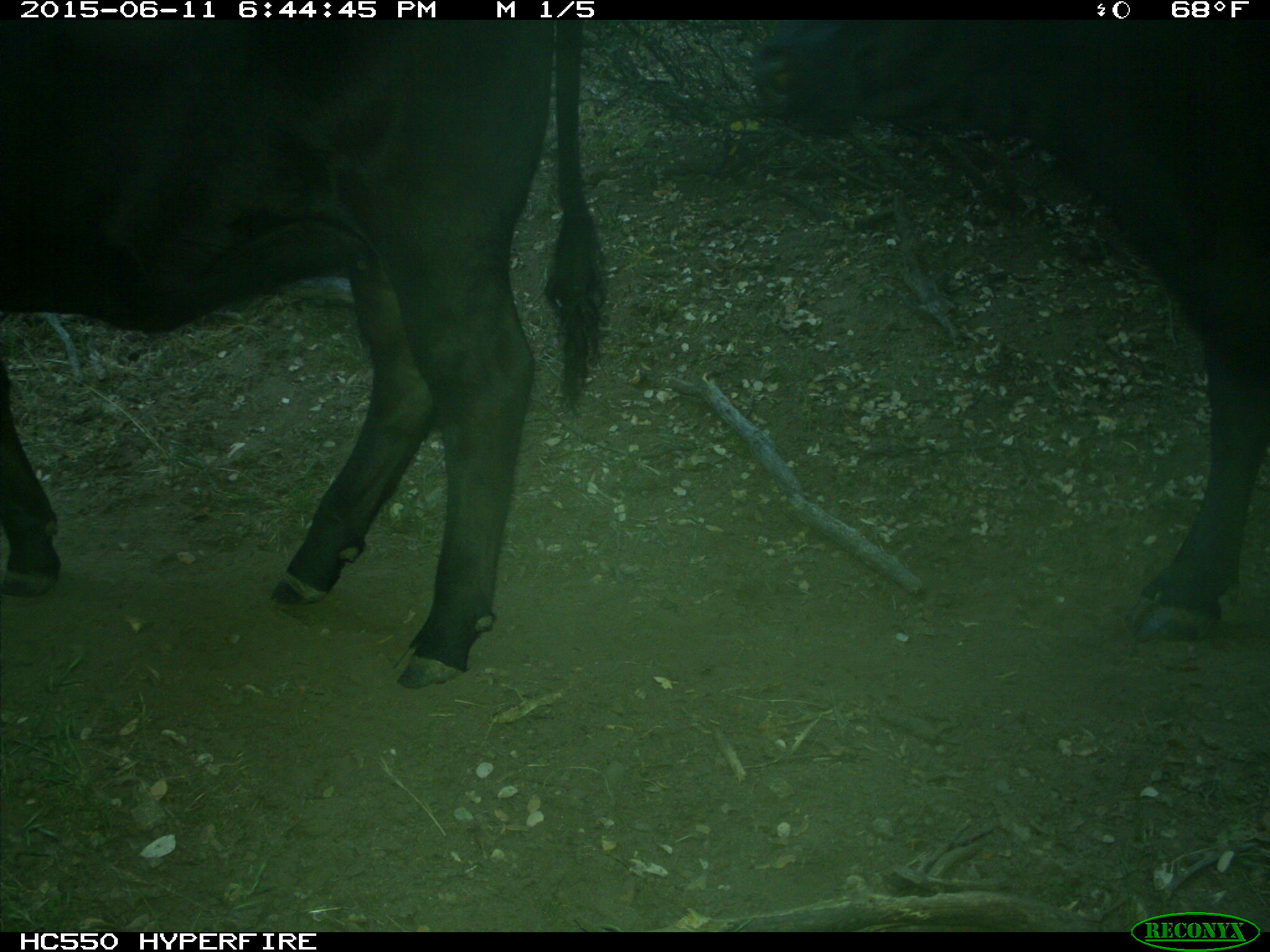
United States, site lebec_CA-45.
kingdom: Animalia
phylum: Chordata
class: Mammalia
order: Artiodactyla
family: Bovidae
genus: Bos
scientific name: Bos taurus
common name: domestic cow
Bos taurus (domestic cow).